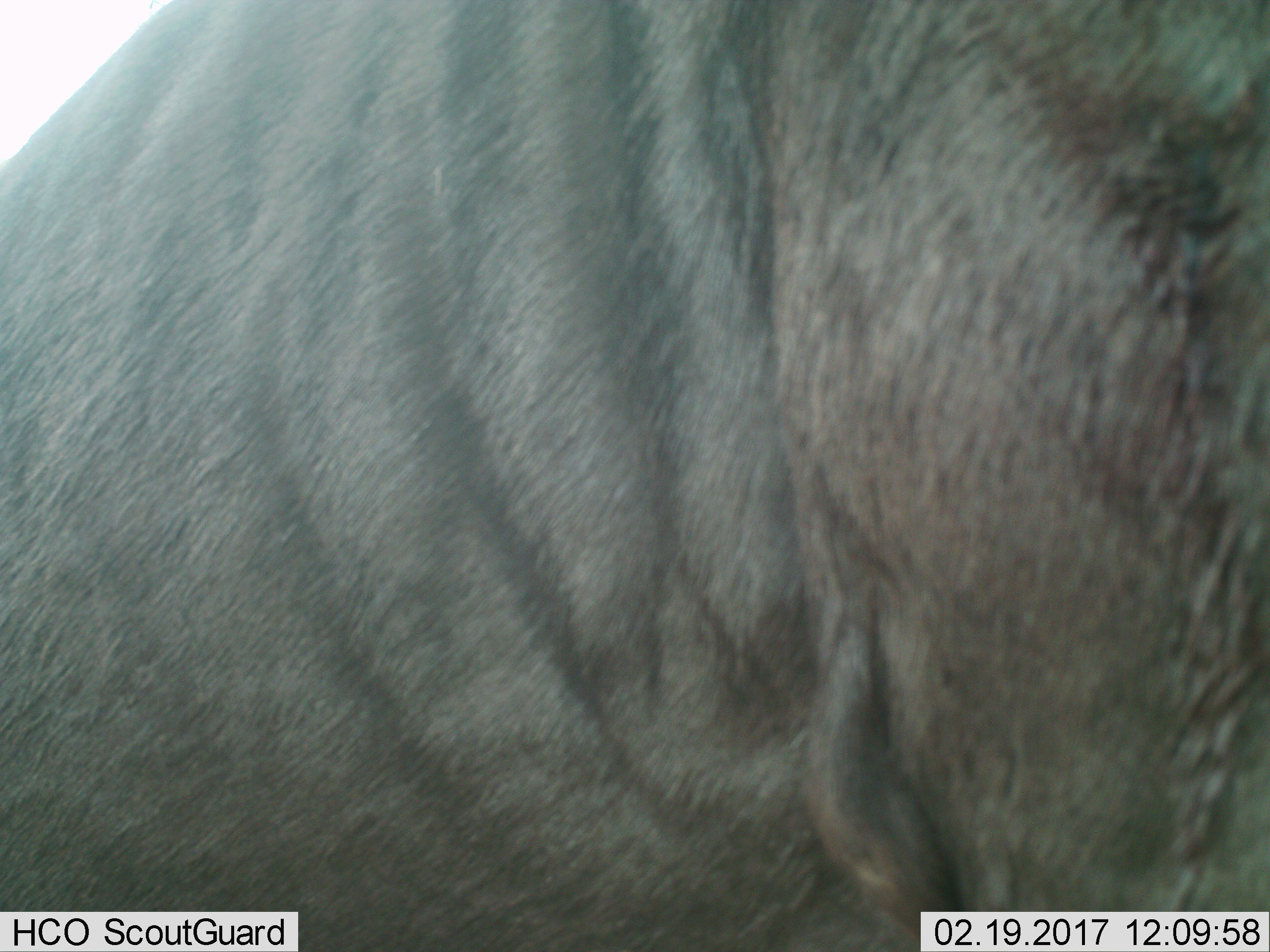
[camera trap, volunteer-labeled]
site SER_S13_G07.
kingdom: Animalia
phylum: Chordata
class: Mammalia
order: Artiodactyla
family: Bovidae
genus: Connochaetes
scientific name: Connochaetes taurinus taurinus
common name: blue wildebeest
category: wildebeestblue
Wildebeestblue (blue wildebeest) (Connochaetes taurinus taurinus), count 1. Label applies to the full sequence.